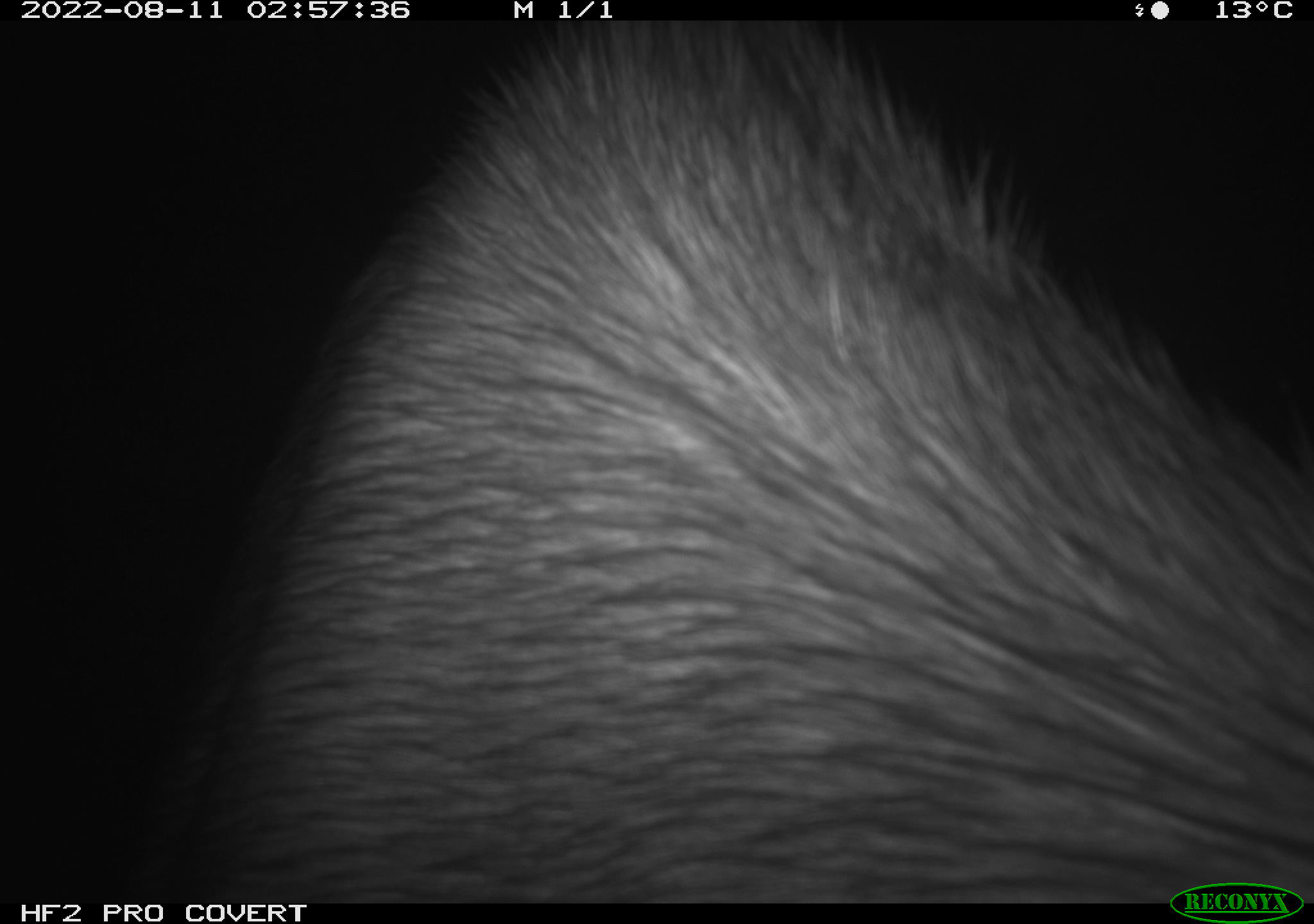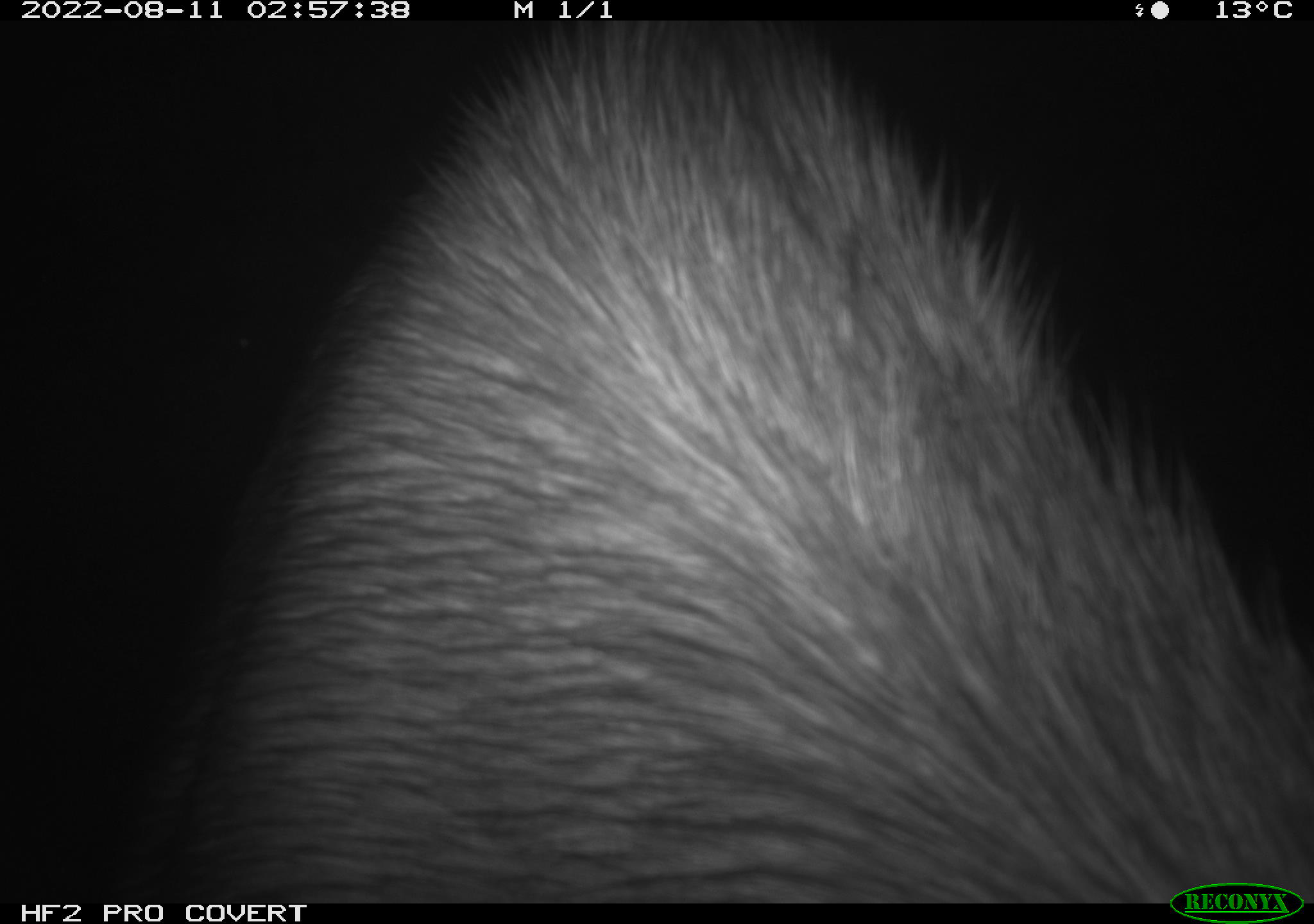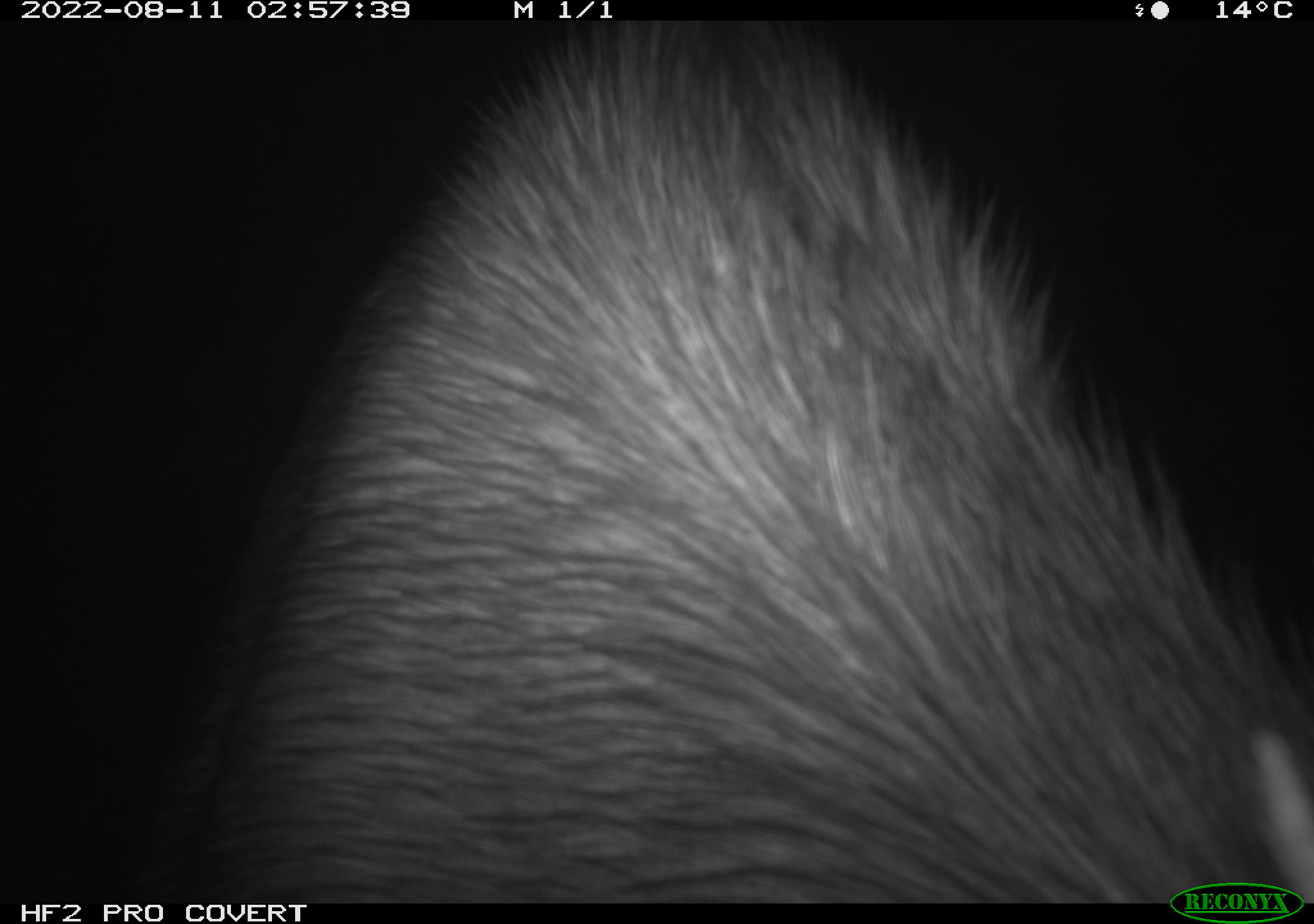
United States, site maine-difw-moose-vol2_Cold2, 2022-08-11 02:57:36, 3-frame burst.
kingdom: Animalia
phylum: Chordata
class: Mammalia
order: Artiodactyla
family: Cervidae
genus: Alces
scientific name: Alces alces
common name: moose